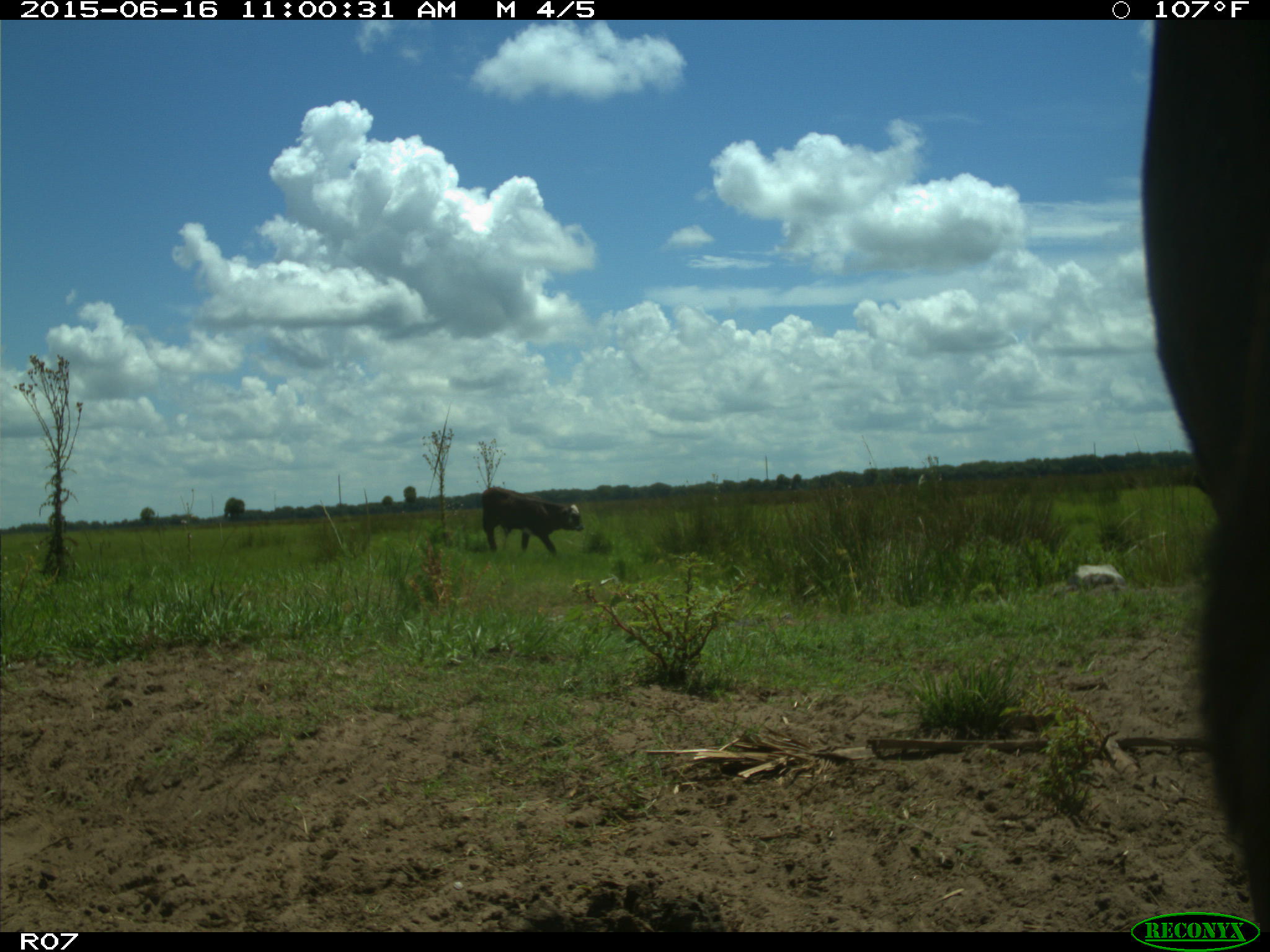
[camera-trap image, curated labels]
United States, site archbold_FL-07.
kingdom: Animalia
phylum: Chordata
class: Mammalia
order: Artiodactyla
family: Bovidae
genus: Bos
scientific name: Bos taurus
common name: domestic cow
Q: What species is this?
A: Bos taurus (domestic cow).